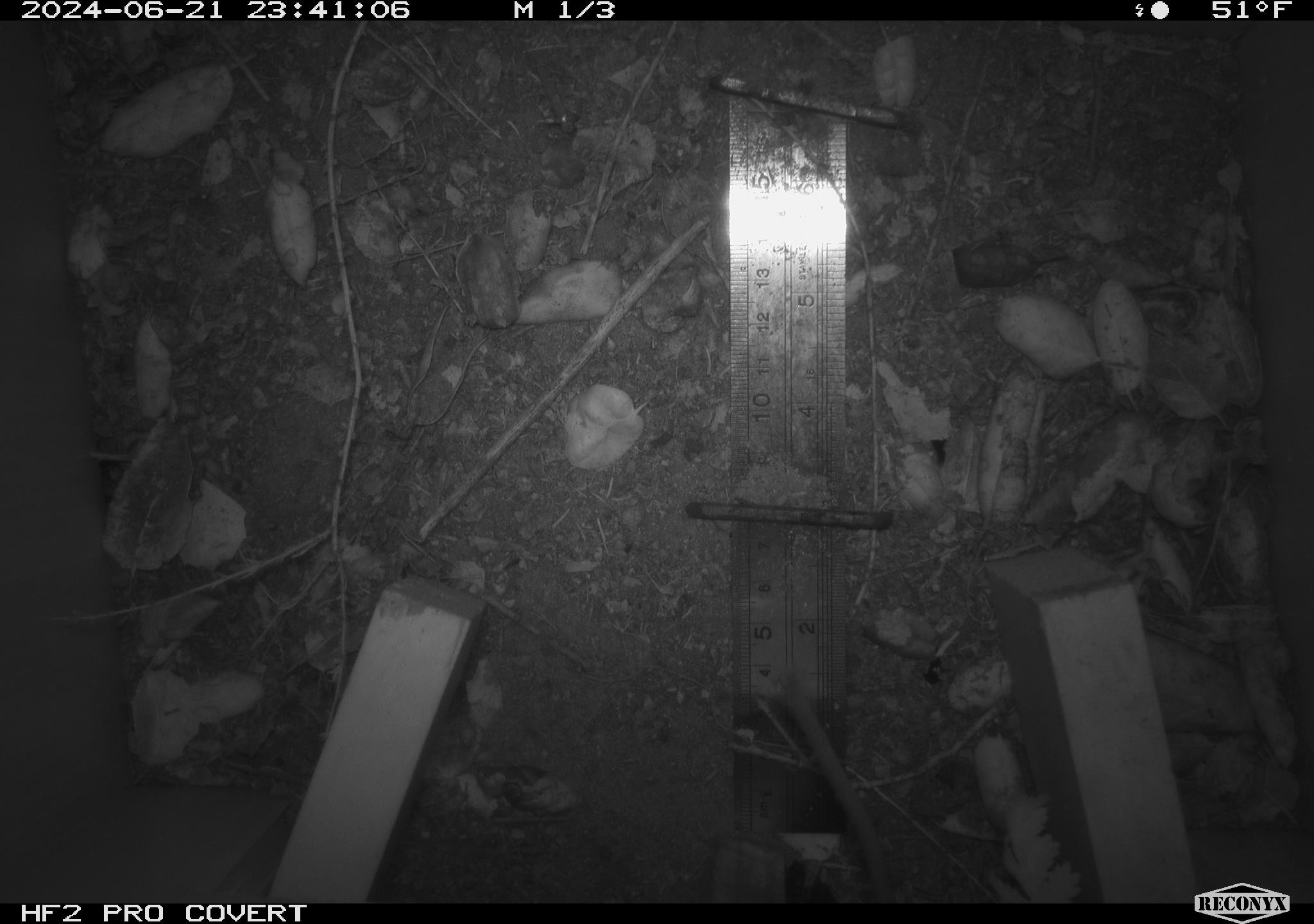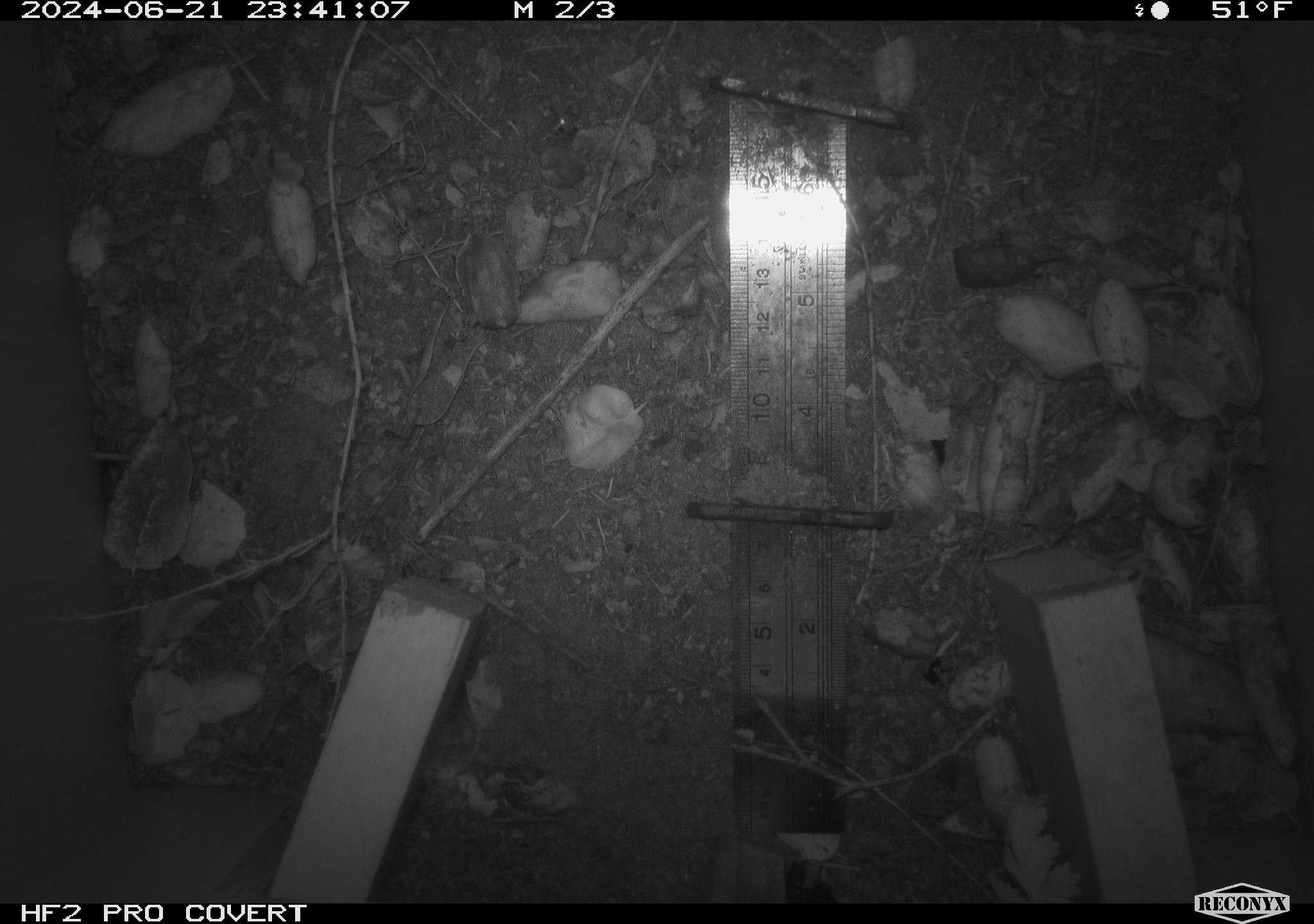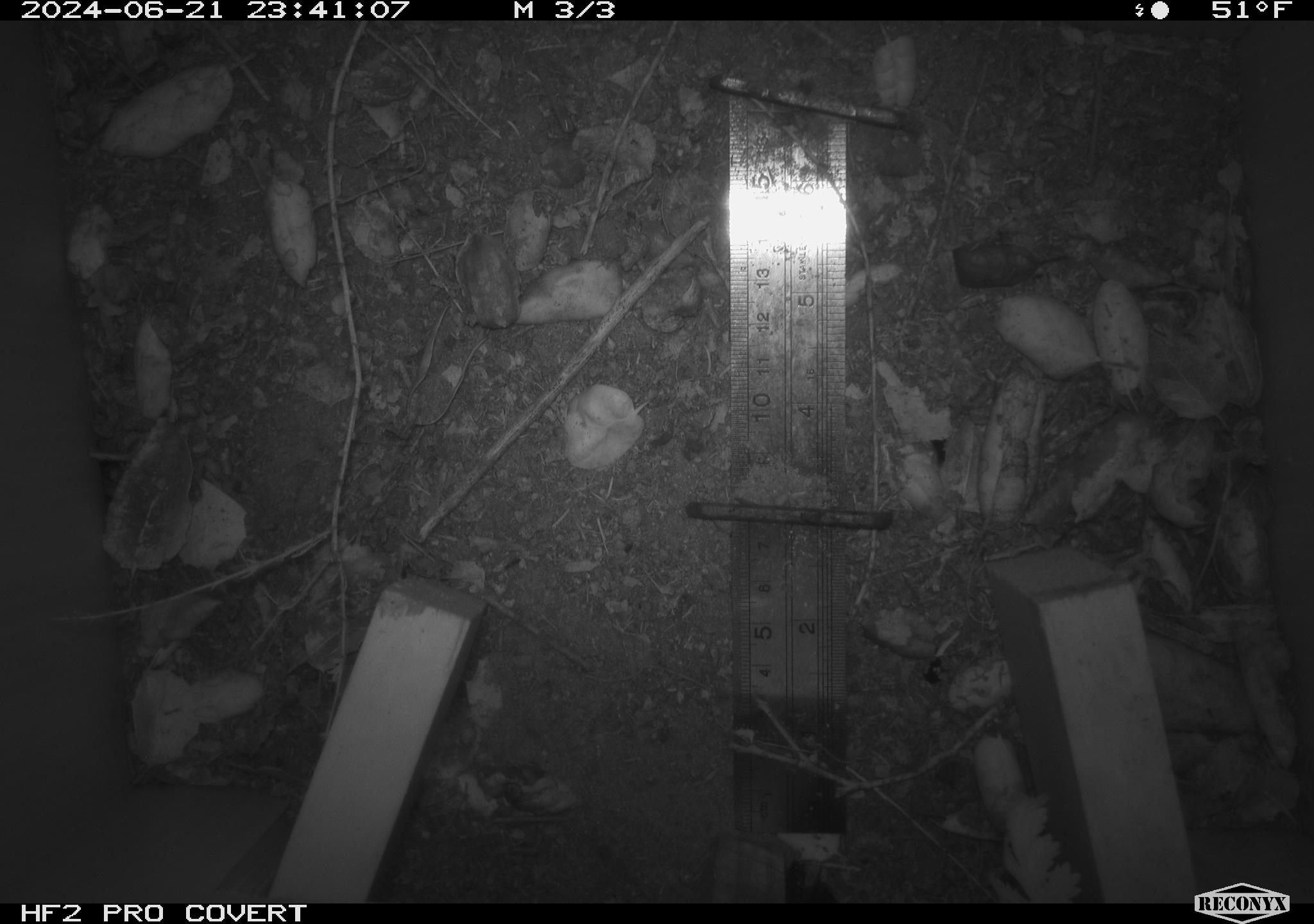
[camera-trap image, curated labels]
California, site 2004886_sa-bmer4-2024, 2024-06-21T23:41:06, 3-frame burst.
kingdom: Animalia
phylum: Chordata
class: Mammalia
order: Rodentia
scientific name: Rodentia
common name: woodrat or rat or mouse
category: woodrat or rat or mouse species